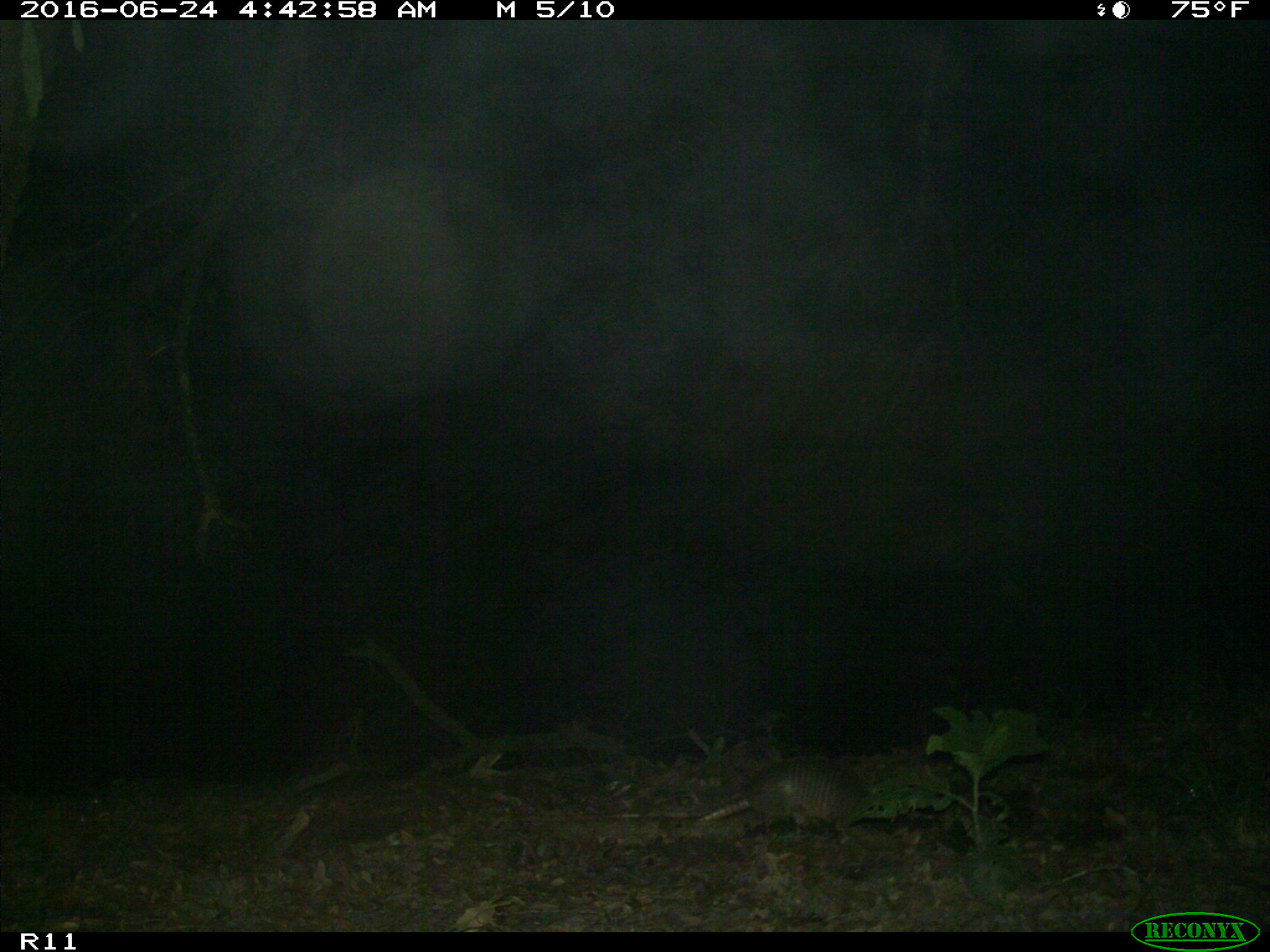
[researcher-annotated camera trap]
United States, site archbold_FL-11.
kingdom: Animalia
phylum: Chordata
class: Mammalia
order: Cingulata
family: Dasypodidae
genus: Dasypus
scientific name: Dasypus novemcinctus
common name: nine-banded armadillo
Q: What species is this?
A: Dasypus novemcinctus (nine-banded armadillo).